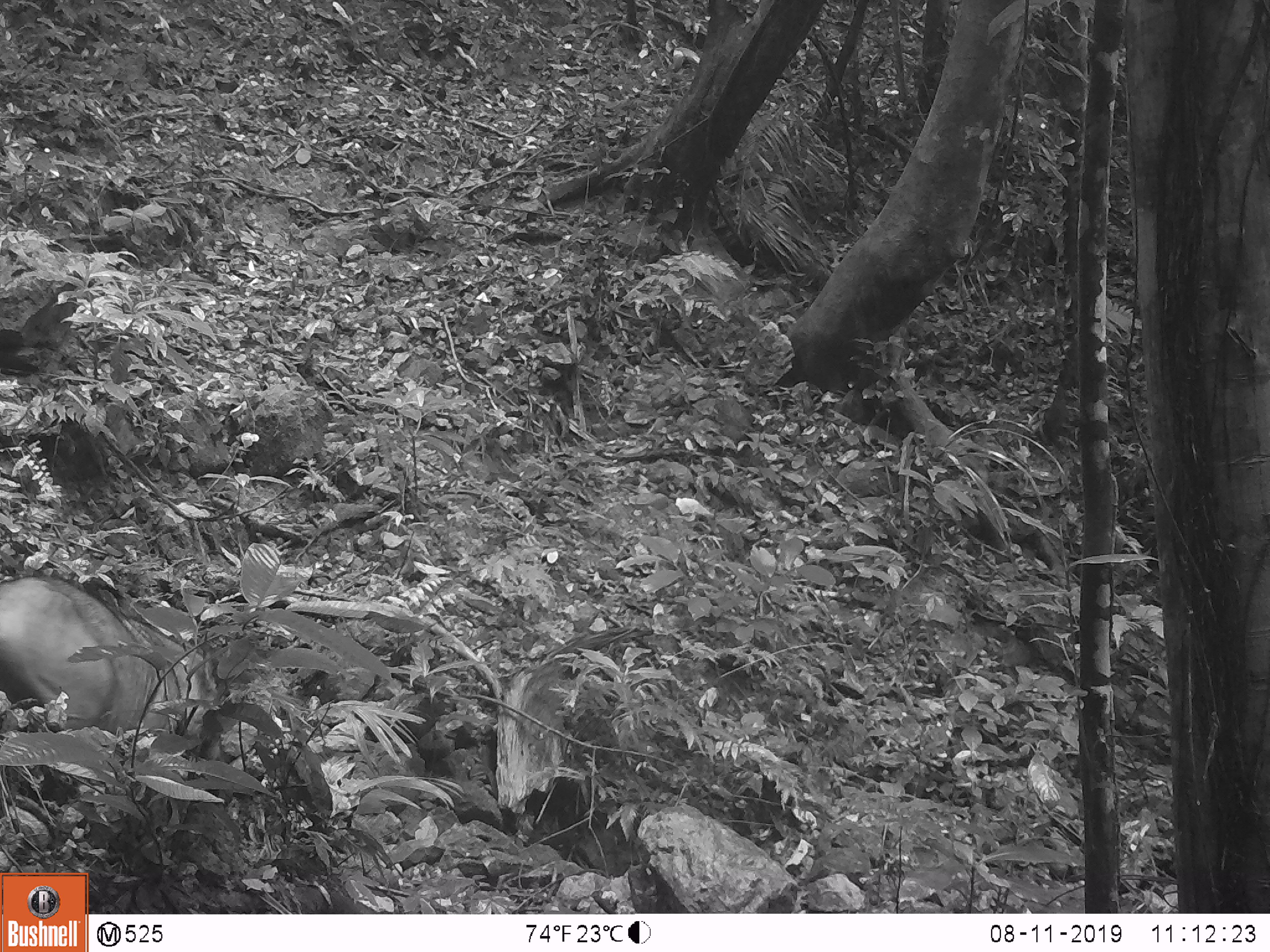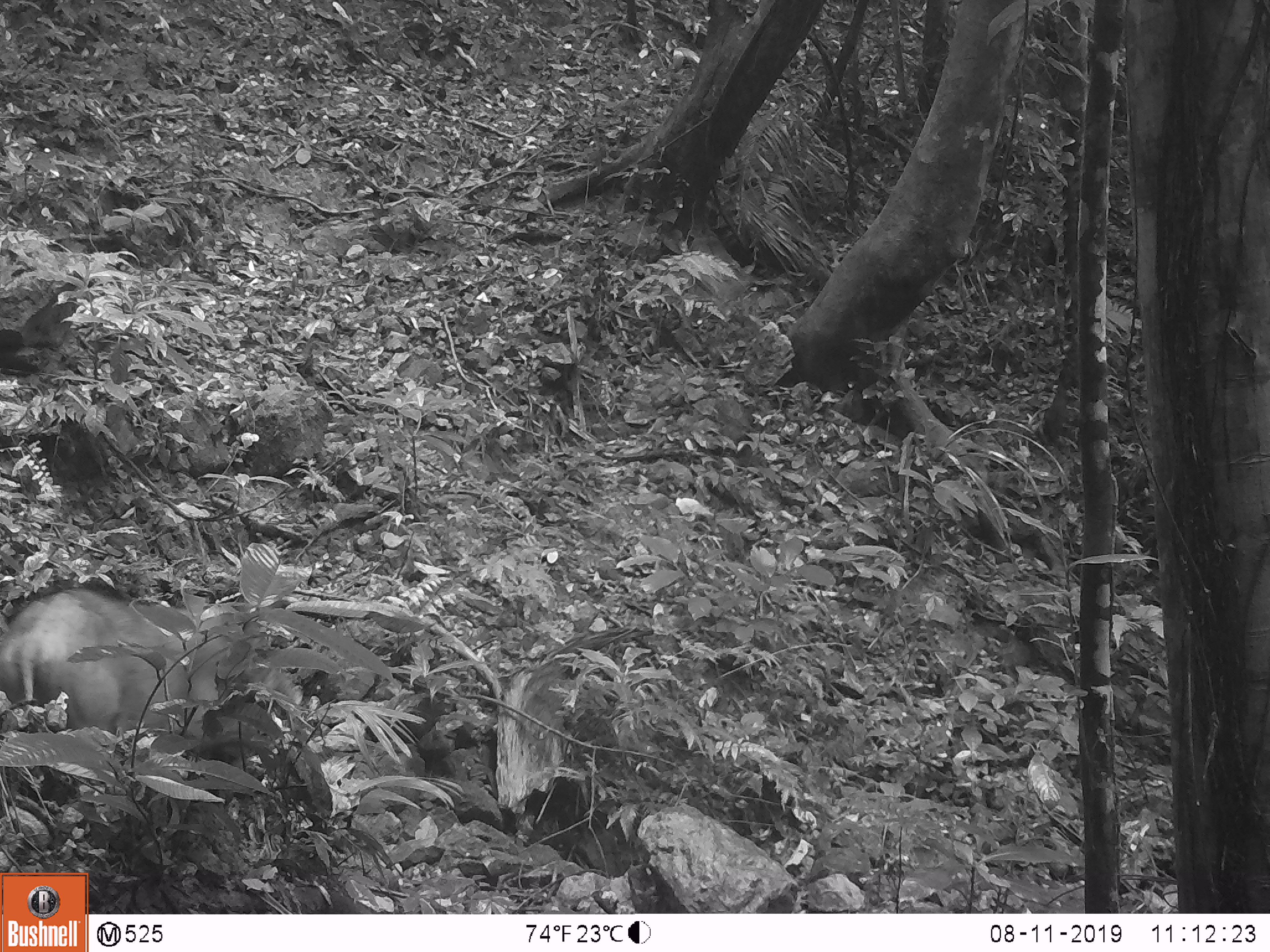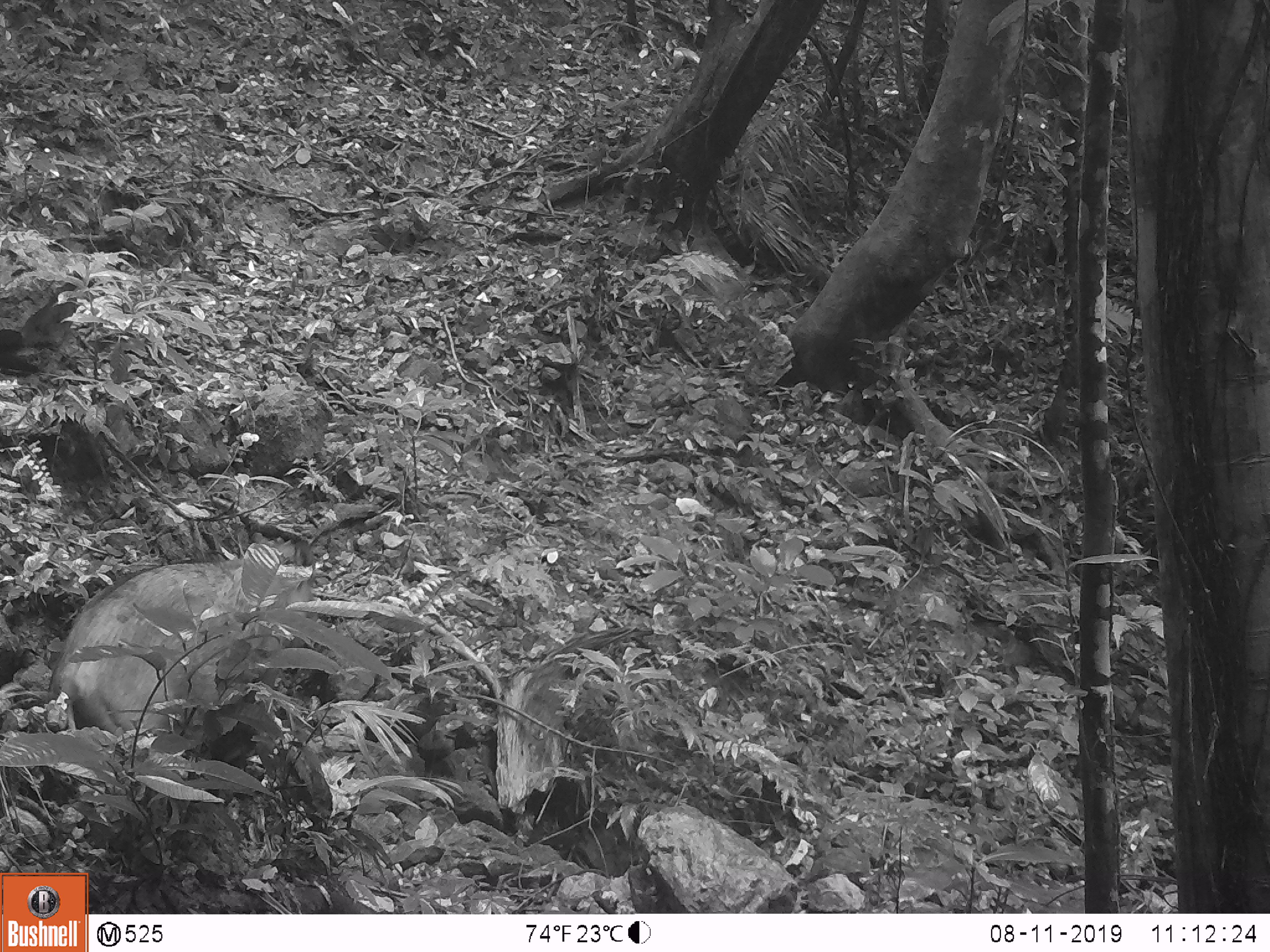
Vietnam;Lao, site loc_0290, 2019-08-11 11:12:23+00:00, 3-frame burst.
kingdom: Animalia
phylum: Chordata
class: Mammalia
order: Artiodactyla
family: Suidae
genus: Sus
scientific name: Sus scrofa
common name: eurasian wild pig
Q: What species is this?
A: Eurasian wild pig (Sus scrofa).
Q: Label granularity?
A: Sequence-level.